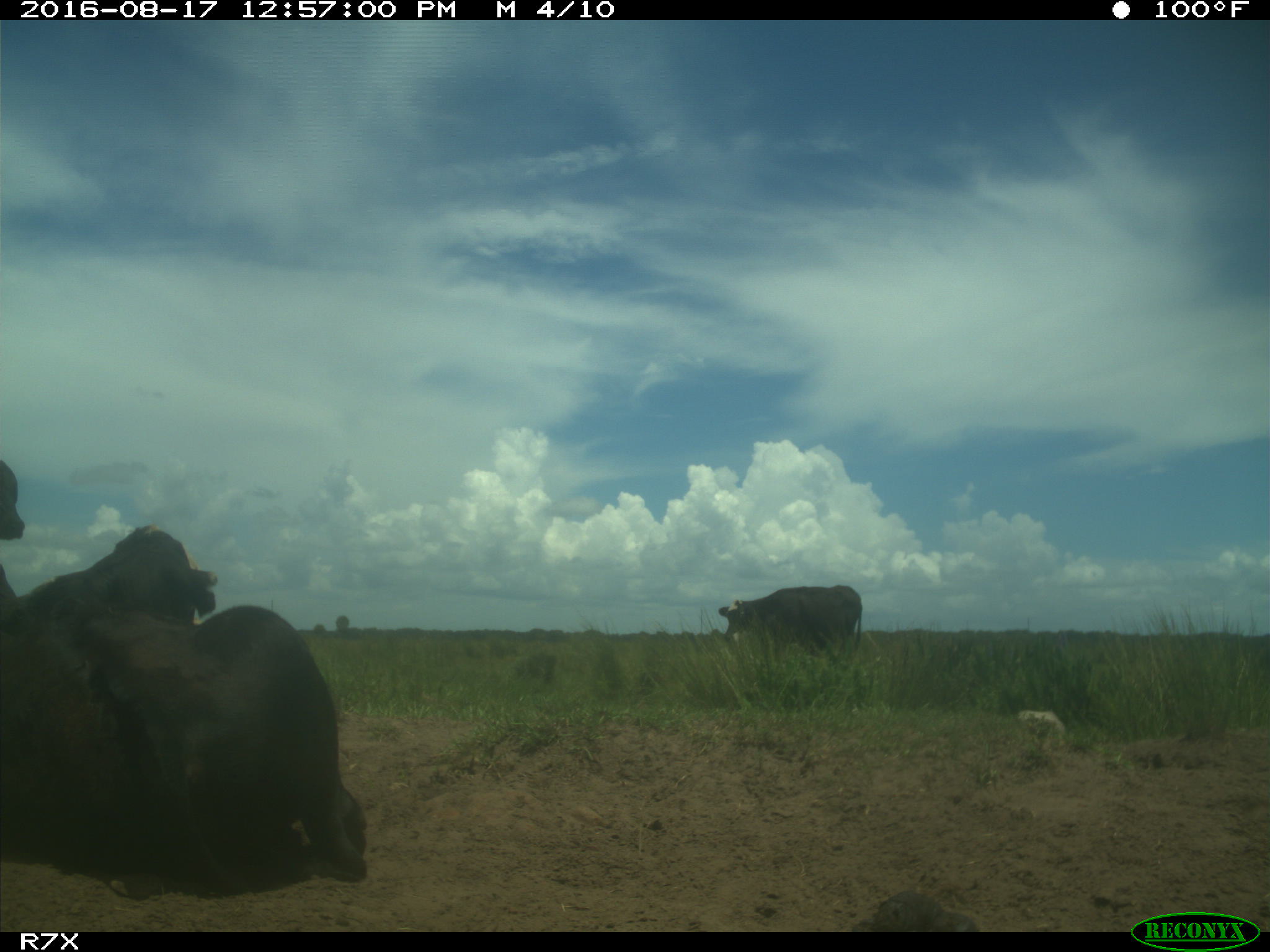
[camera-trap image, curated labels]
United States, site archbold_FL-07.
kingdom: Animalia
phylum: Chordata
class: Mammalia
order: Artiodactyla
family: Bovidae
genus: Bos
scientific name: Bos taurus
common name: domestic cow